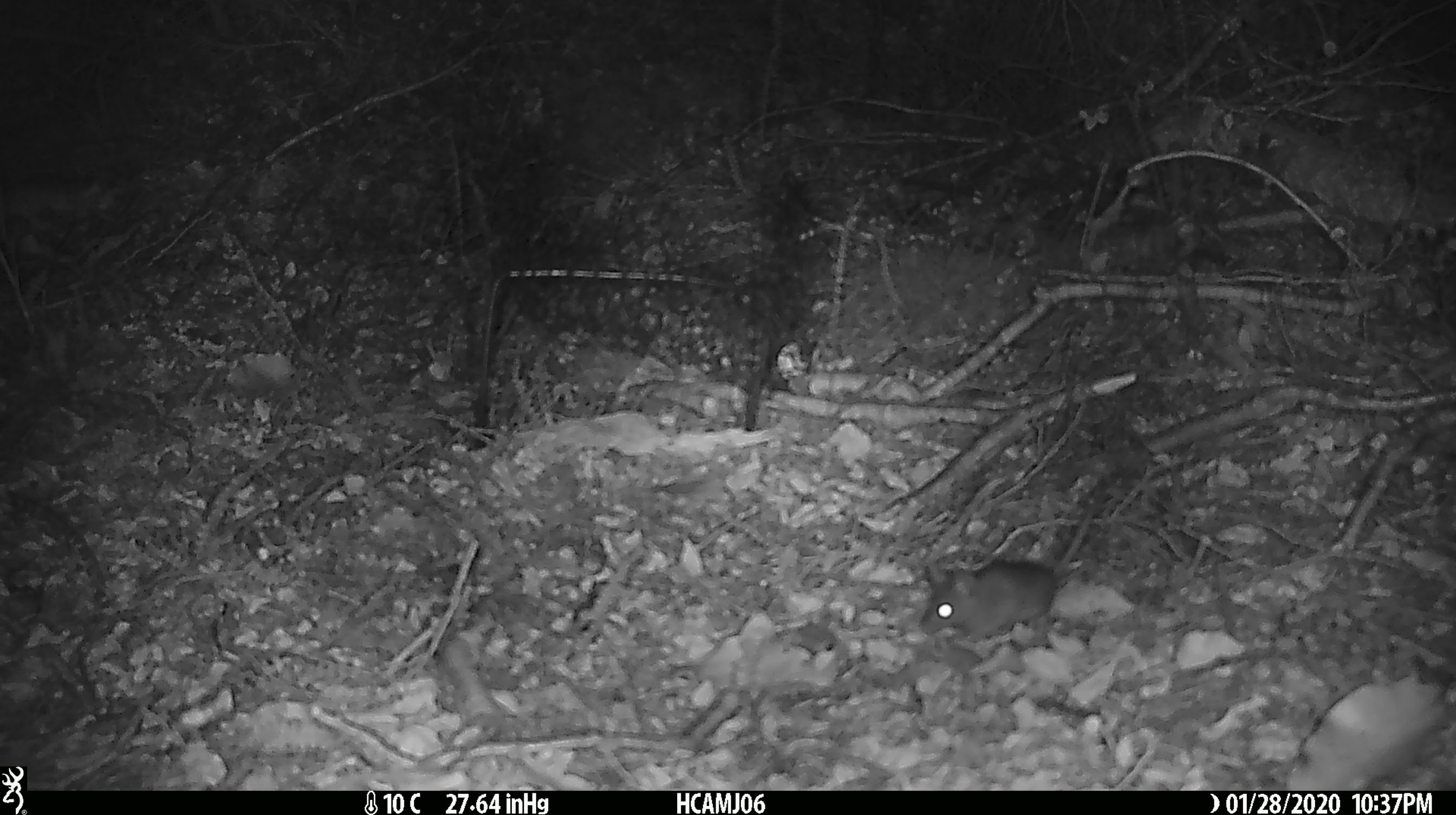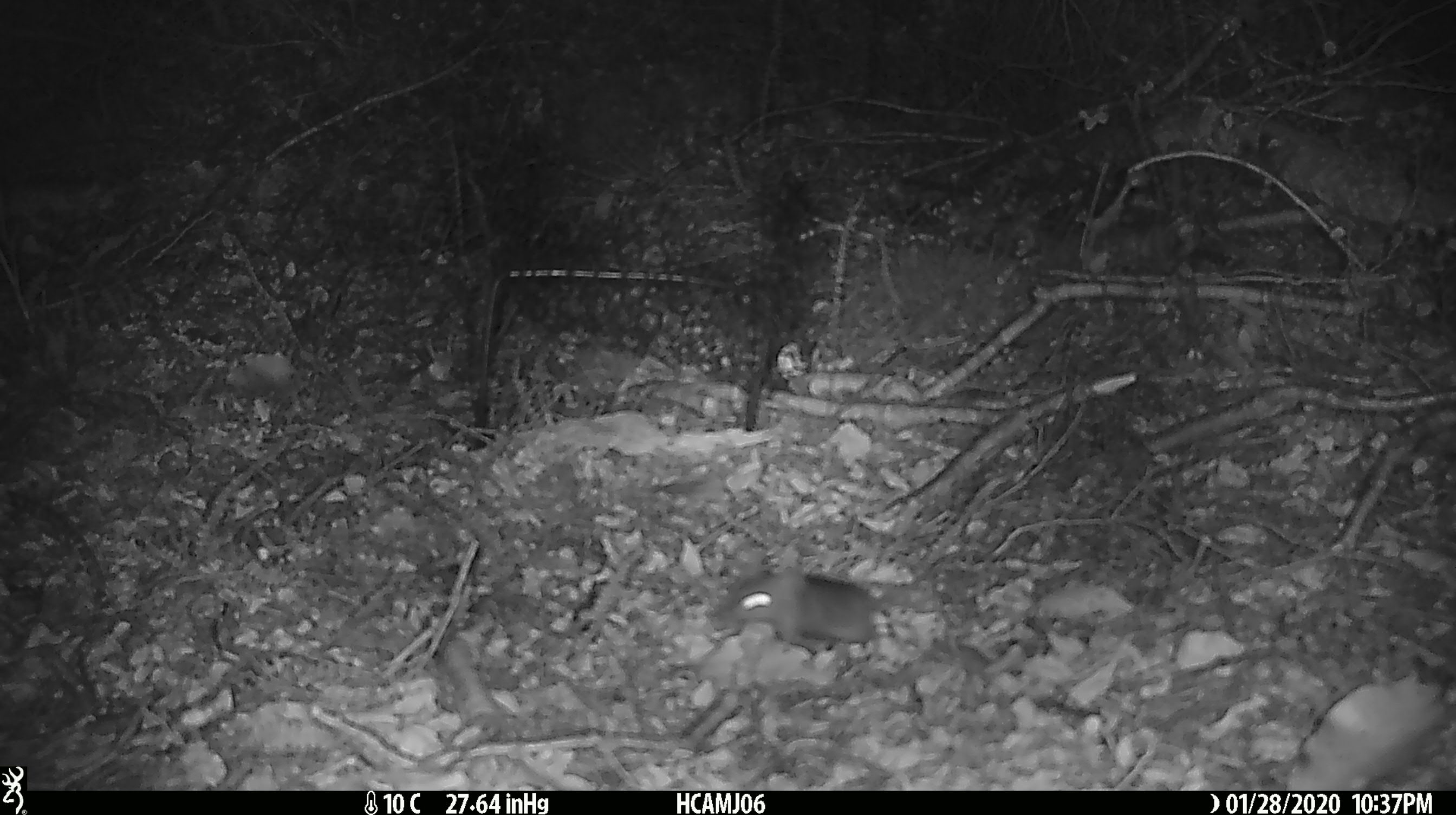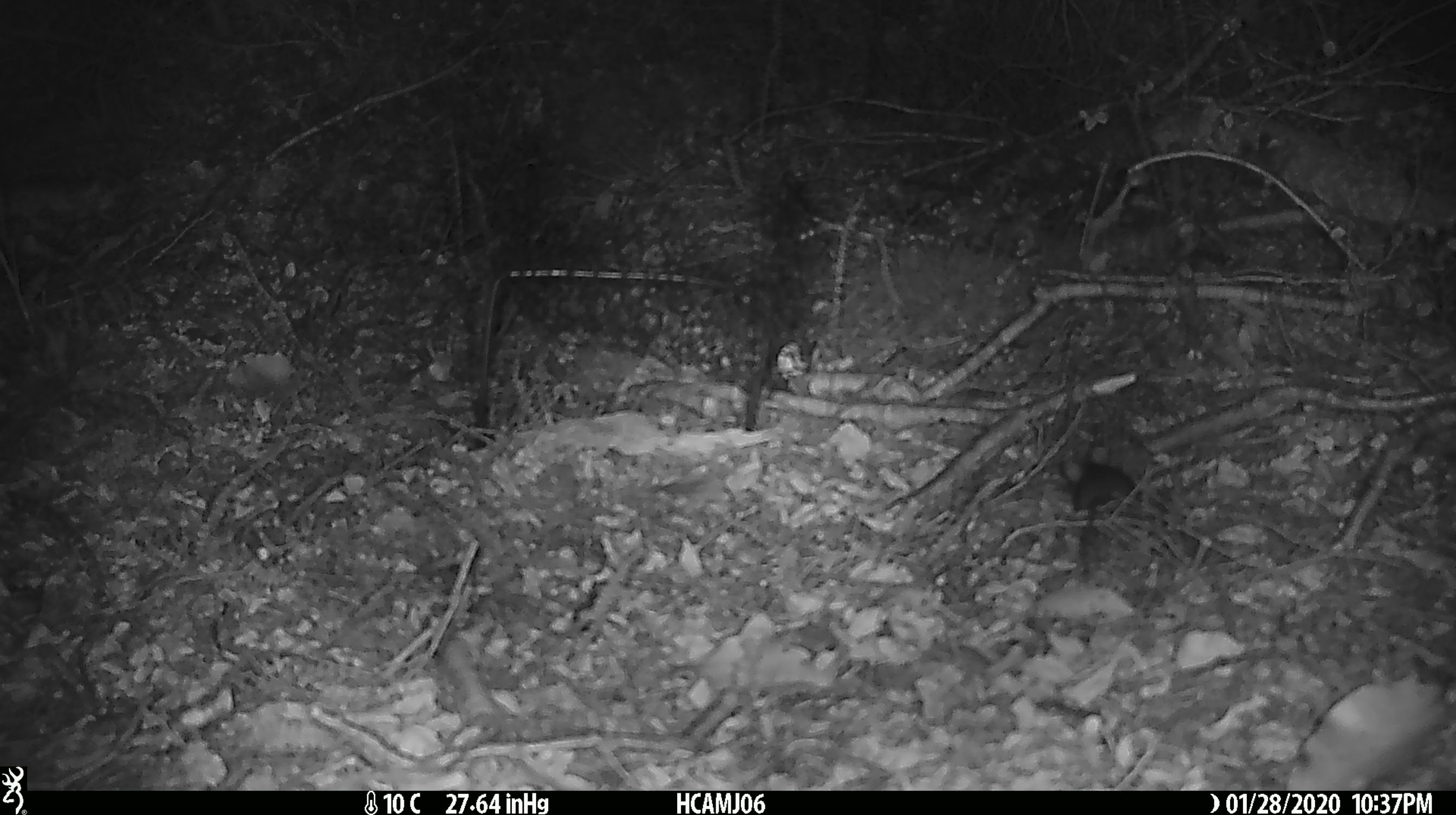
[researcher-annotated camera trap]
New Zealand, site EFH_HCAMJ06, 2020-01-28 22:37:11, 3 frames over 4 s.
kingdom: Animalia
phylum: Chordata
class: Mammalia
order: Rodentia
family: Muridae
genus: Mus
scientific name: Mus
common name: mouse